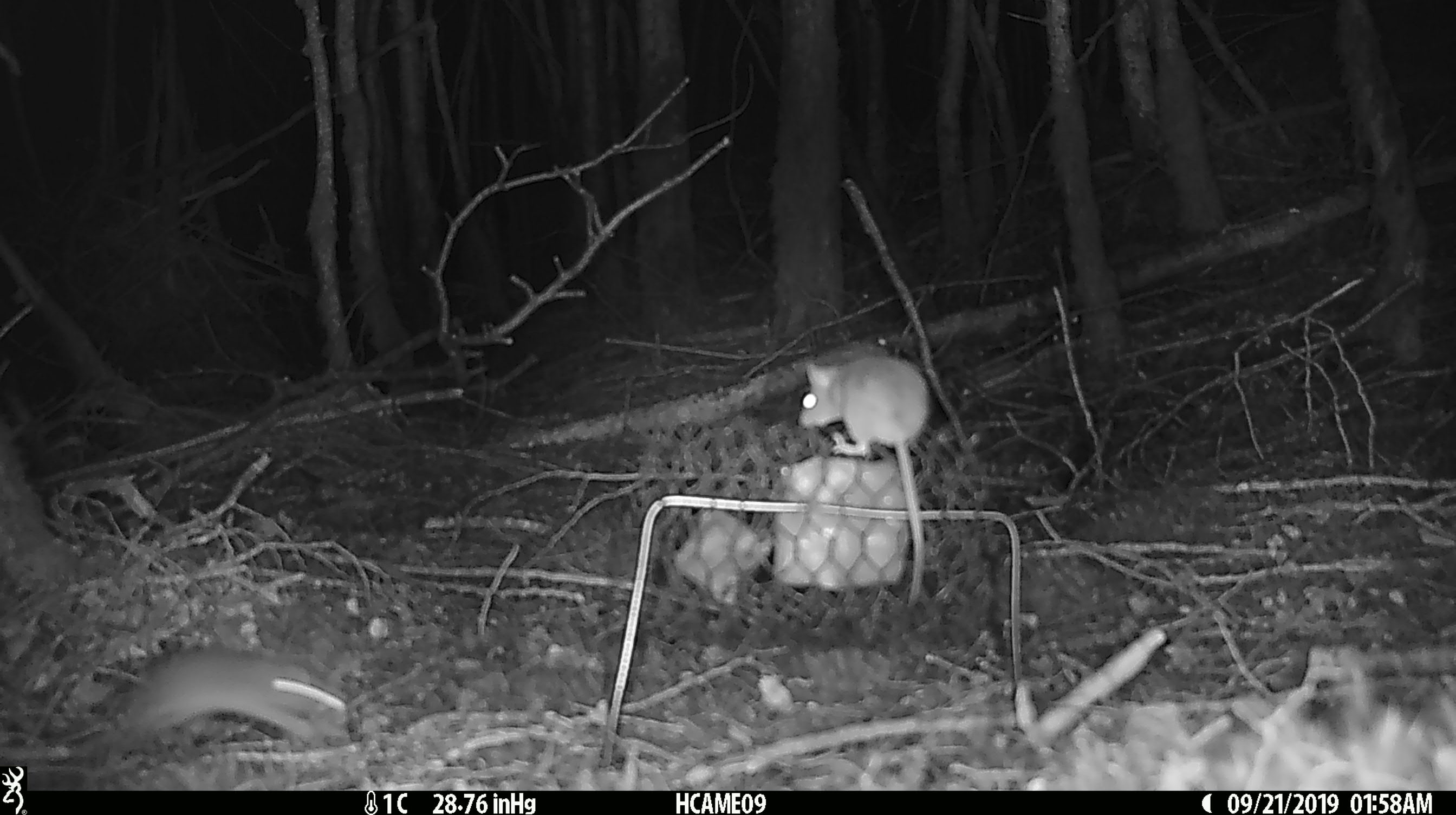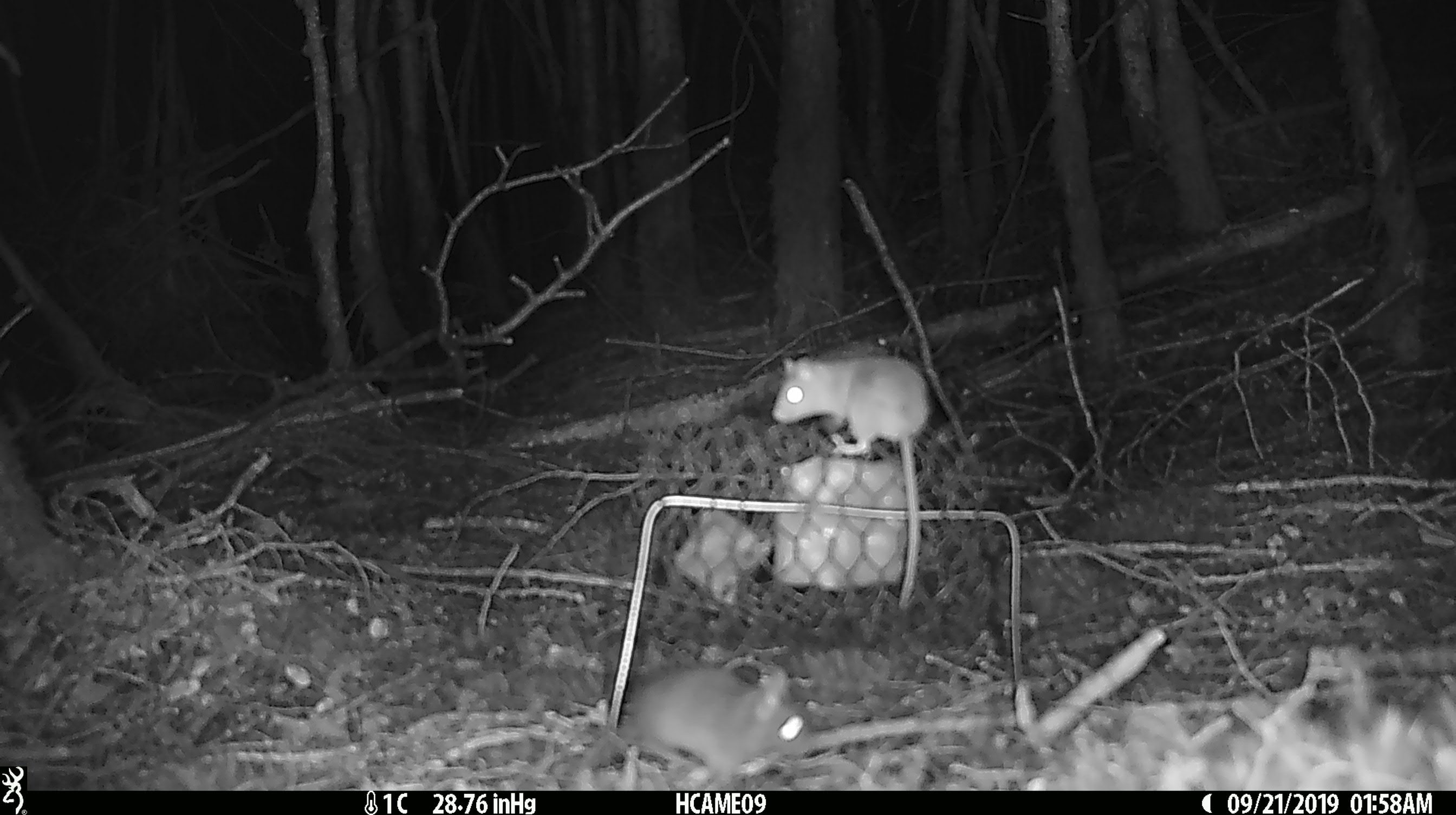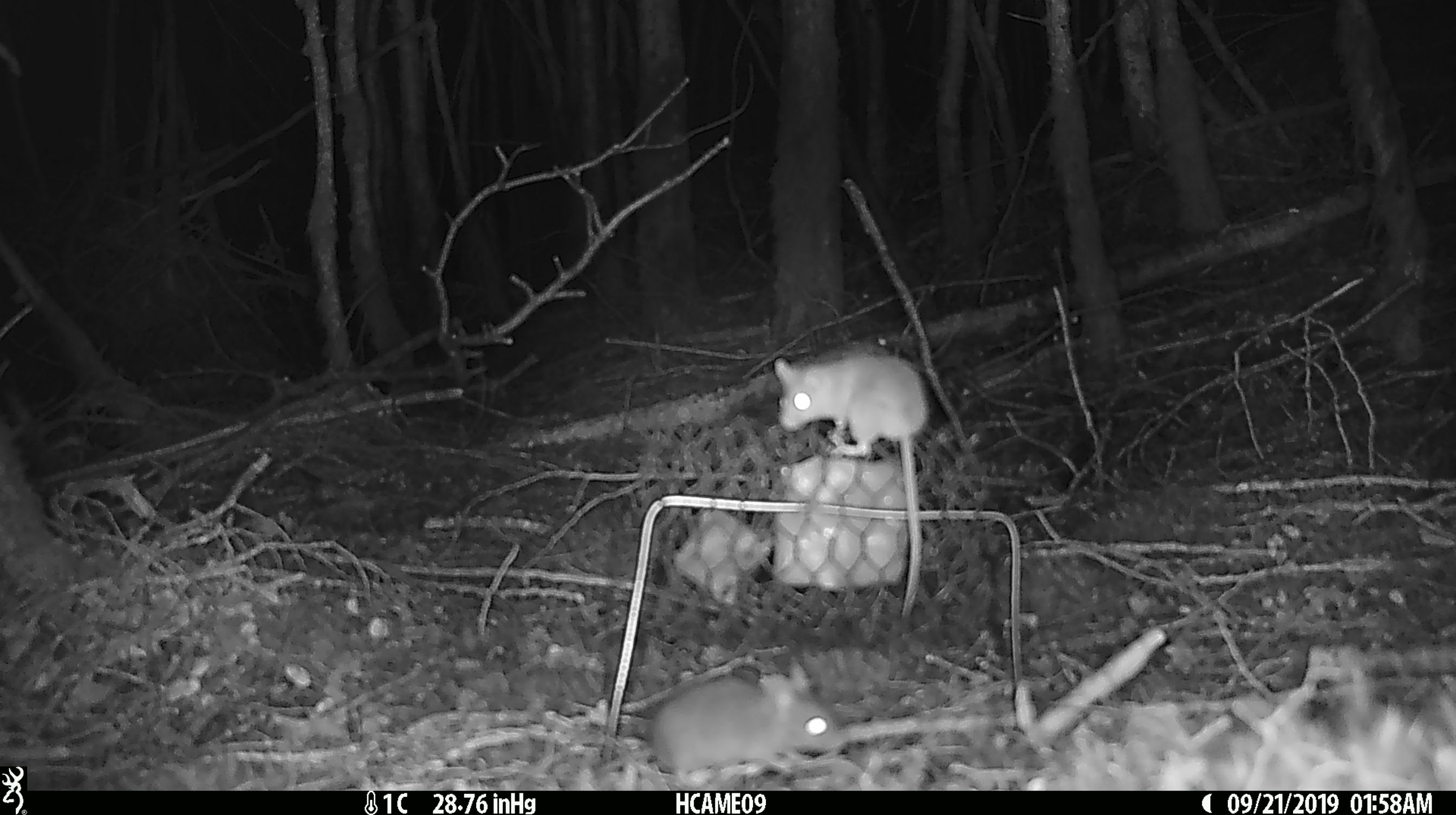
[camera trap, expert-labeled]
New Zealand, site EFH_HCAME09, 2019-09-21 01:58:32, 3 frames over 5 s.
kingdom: Animalia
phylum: Chordata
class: Mammalia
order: Rodentia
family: Muridae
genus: Mus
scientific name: Mus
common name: mouse